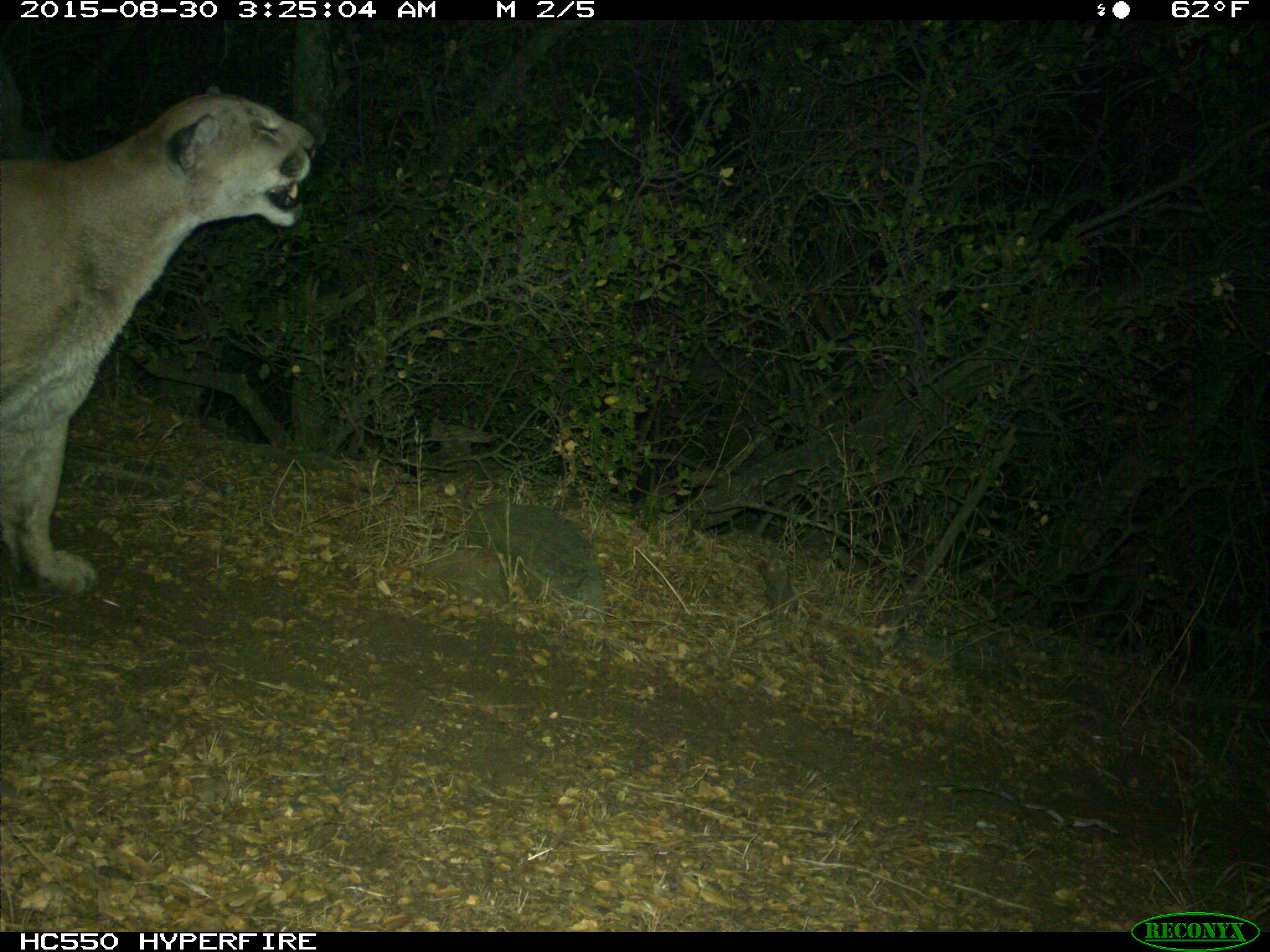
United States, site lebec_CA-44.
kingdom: Animalia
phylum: Chordata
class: Mammalia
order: Carnivora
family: Felidae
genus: Puma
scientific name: Puma concolor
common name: mountain lion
Puma concolor (mountain lion).